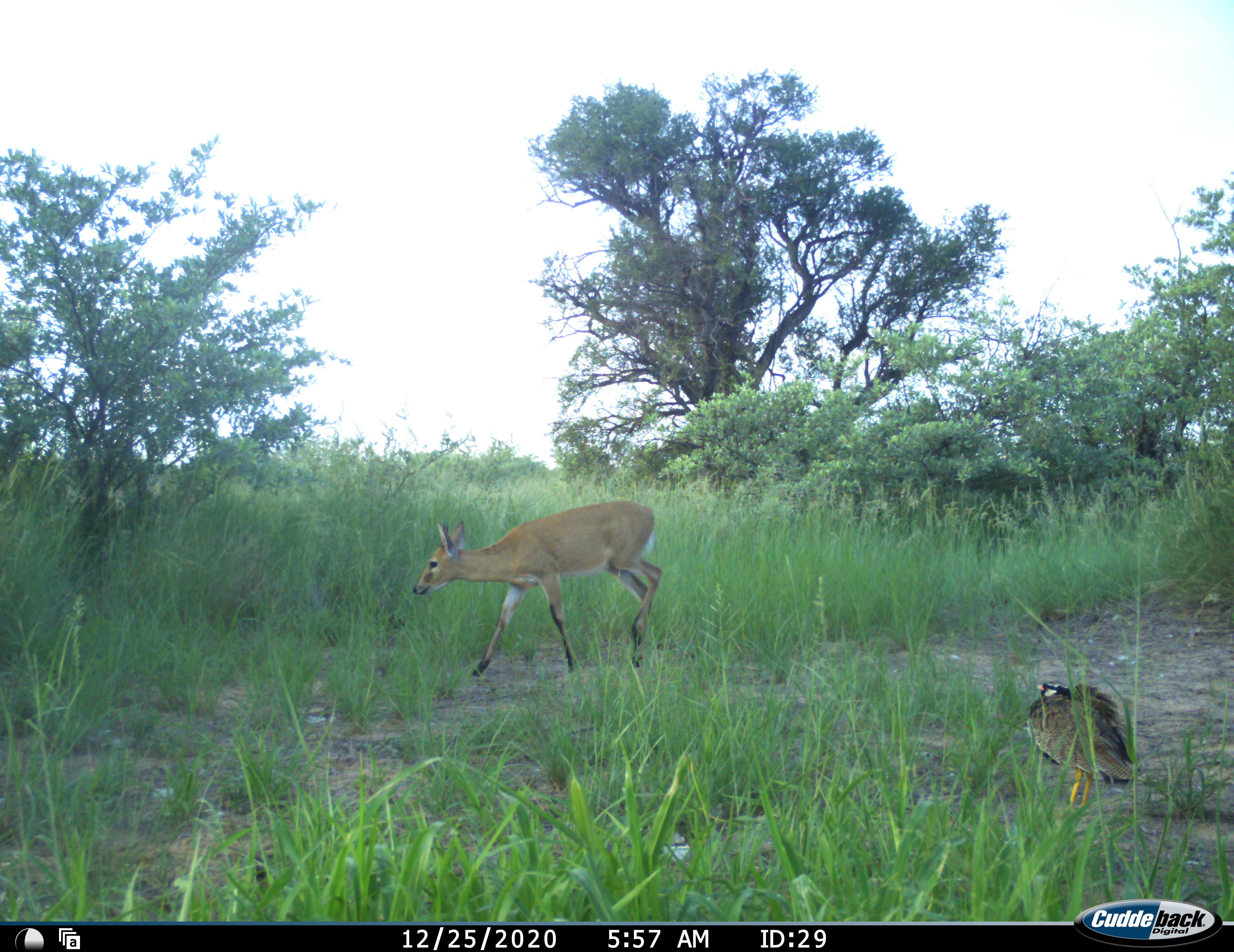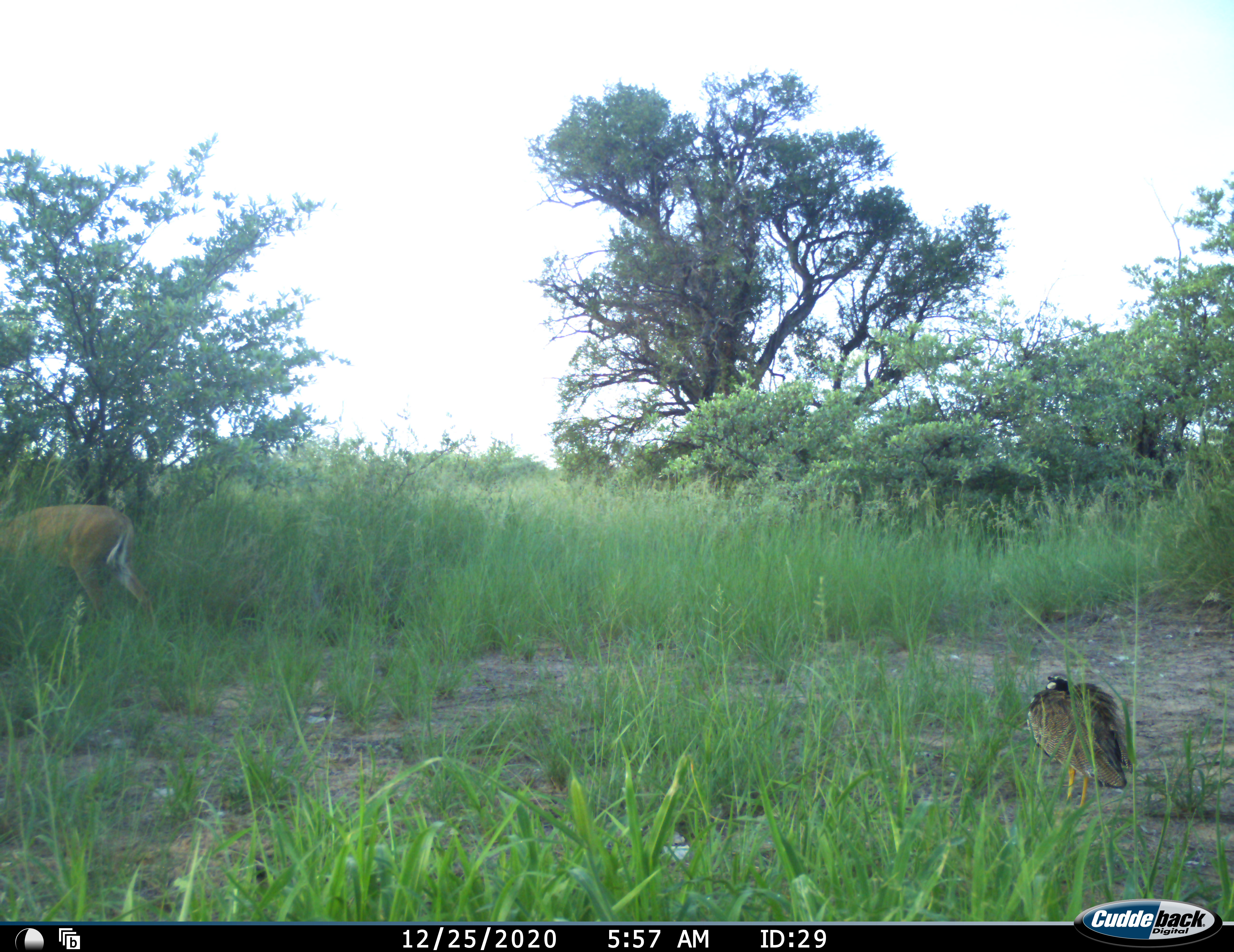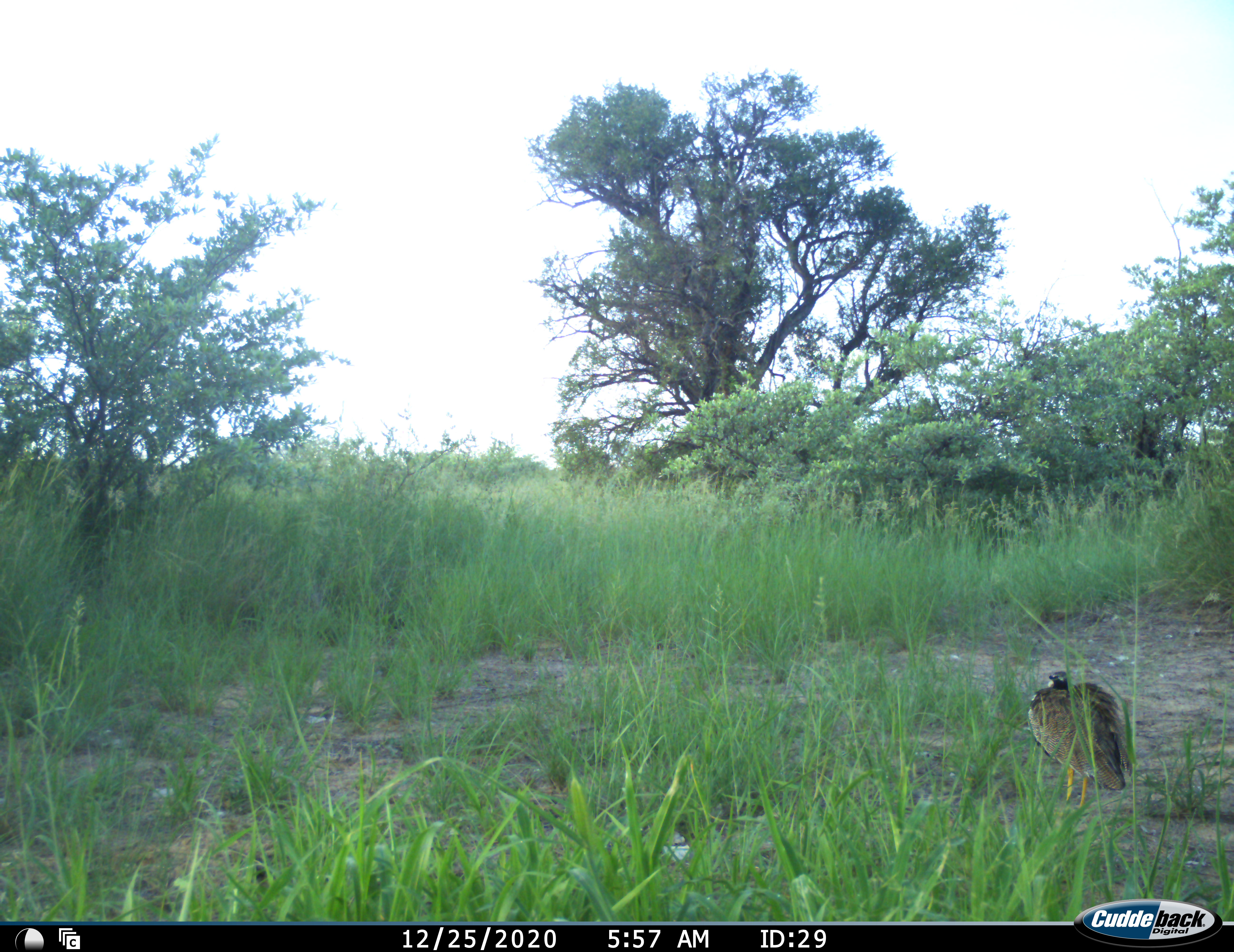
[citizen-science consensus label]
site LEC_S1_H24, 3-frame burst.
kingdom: Animalia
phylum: Chordata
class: Mammalia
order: Artiodactyla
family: Bovidae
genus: Sylvicapra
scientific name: Sylvicapra grimmia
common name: common duiker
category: duikercommongrey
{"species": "duikercommongrey (common duiker) (Sylvicapra grimmia)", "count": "1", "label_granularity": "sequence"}